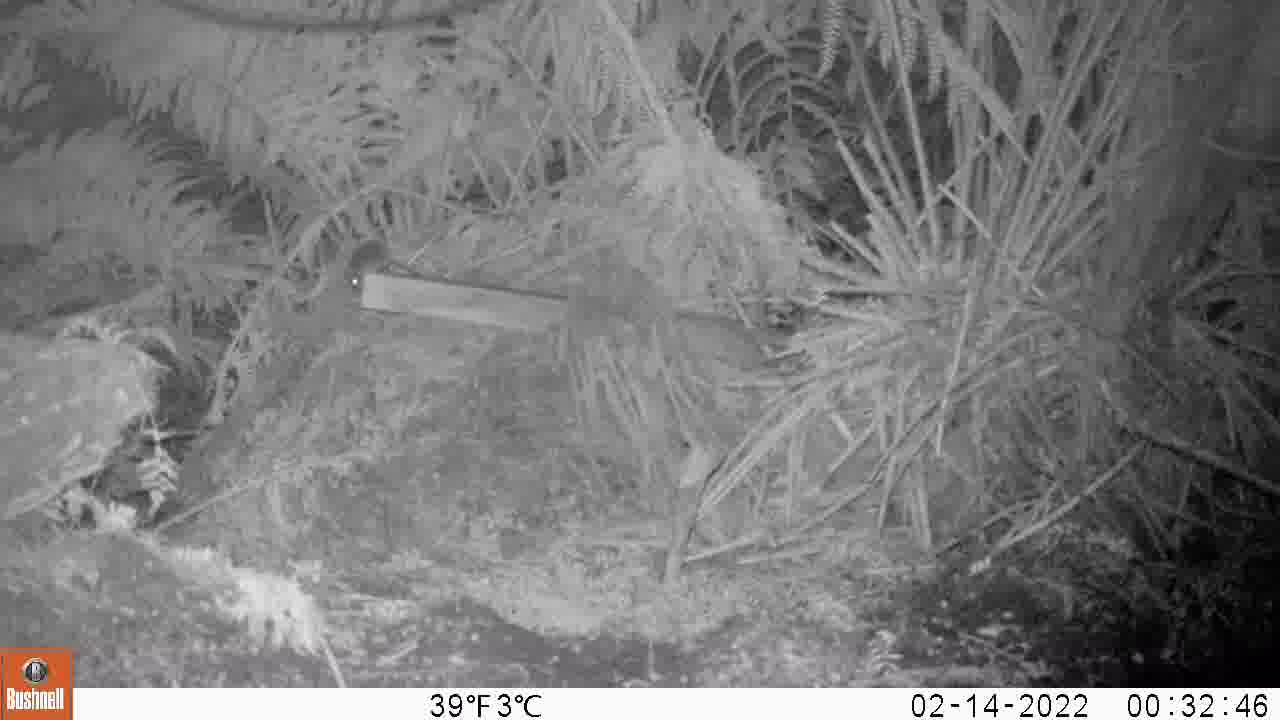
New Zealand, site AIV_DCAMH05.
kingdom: Animalia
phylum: Chordata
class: Mammalia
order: Rodentia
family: Muridae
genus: Mus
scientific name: Mus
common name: mouse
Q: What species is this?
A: Mouse (Mus).